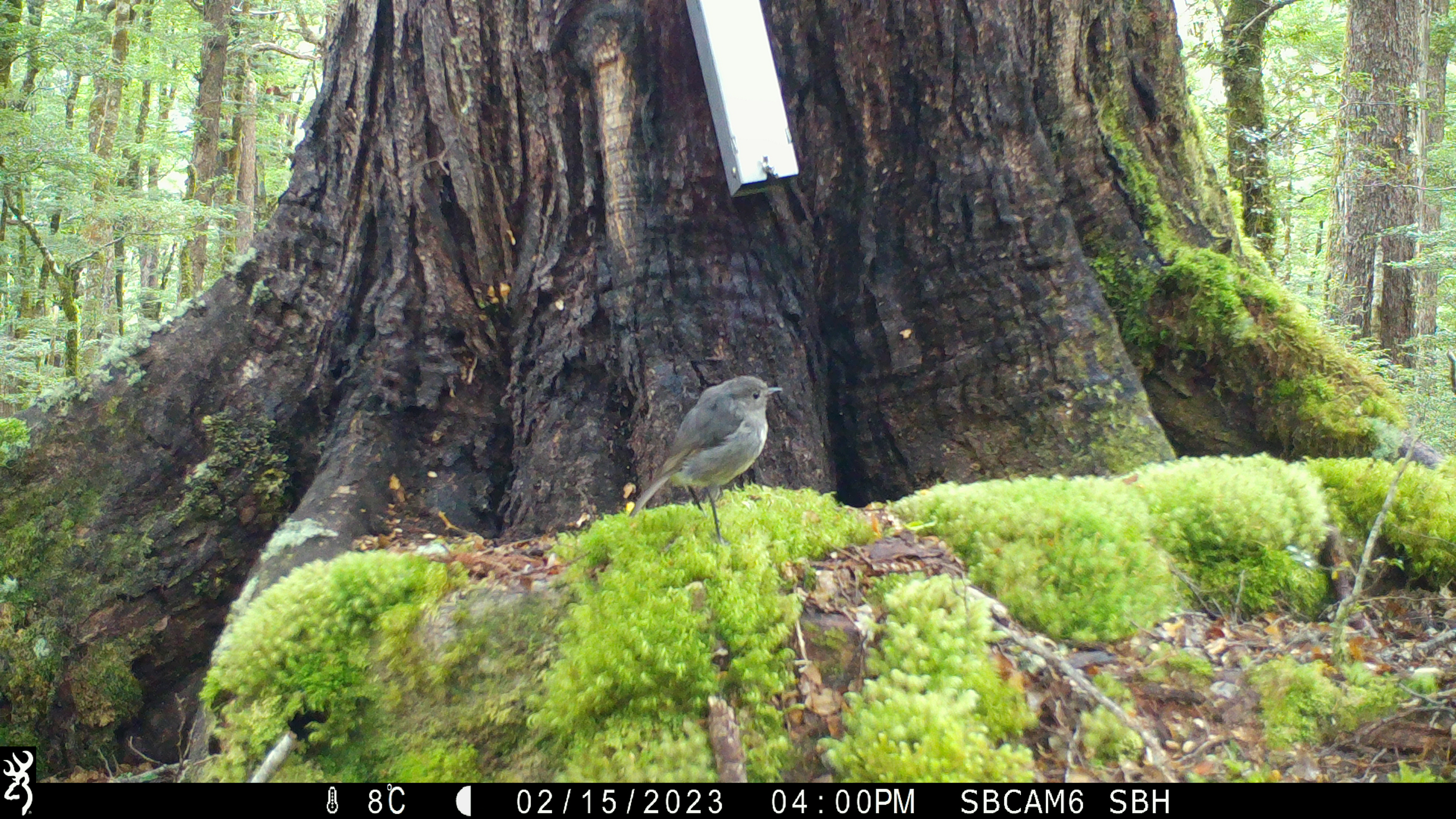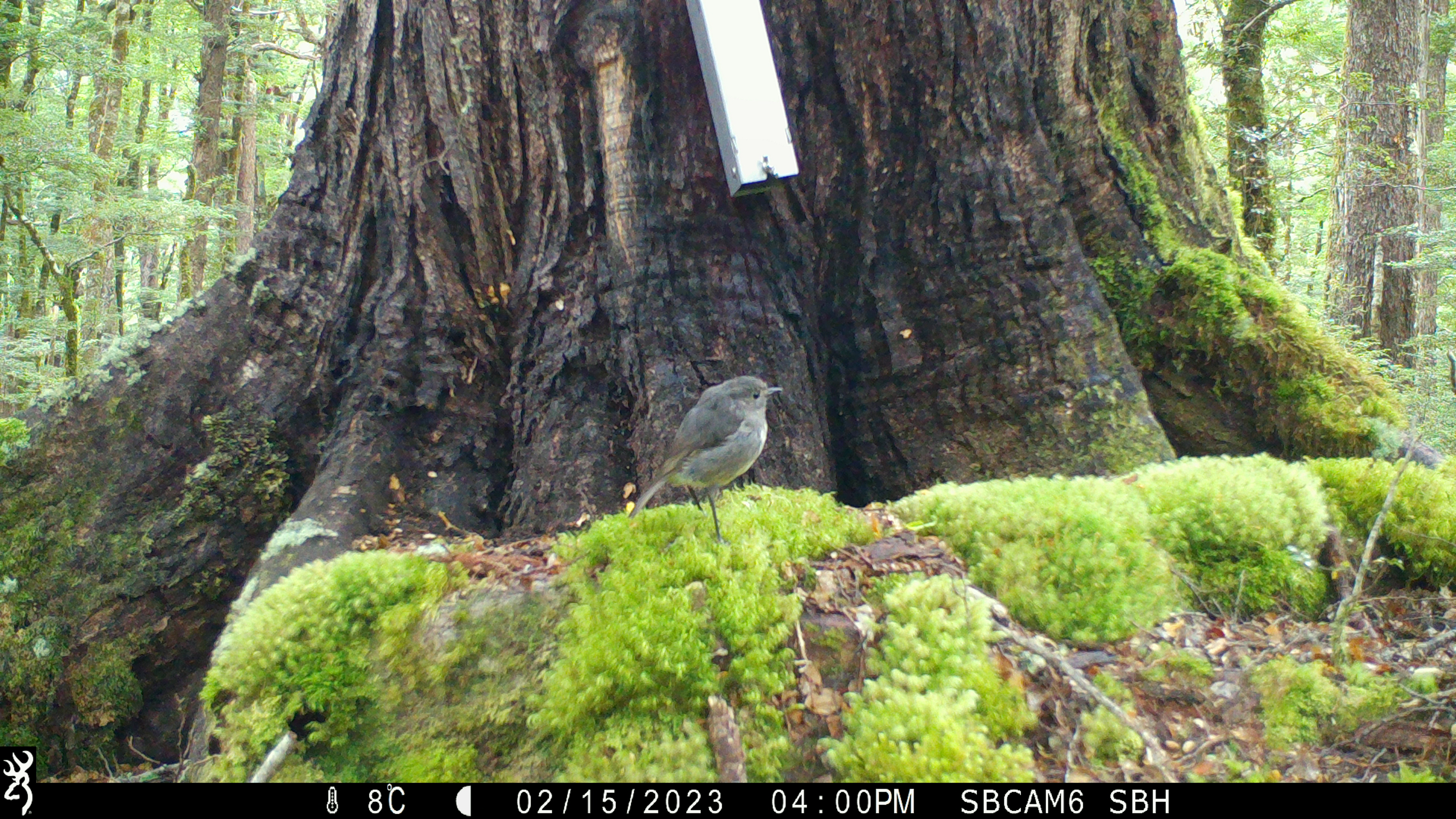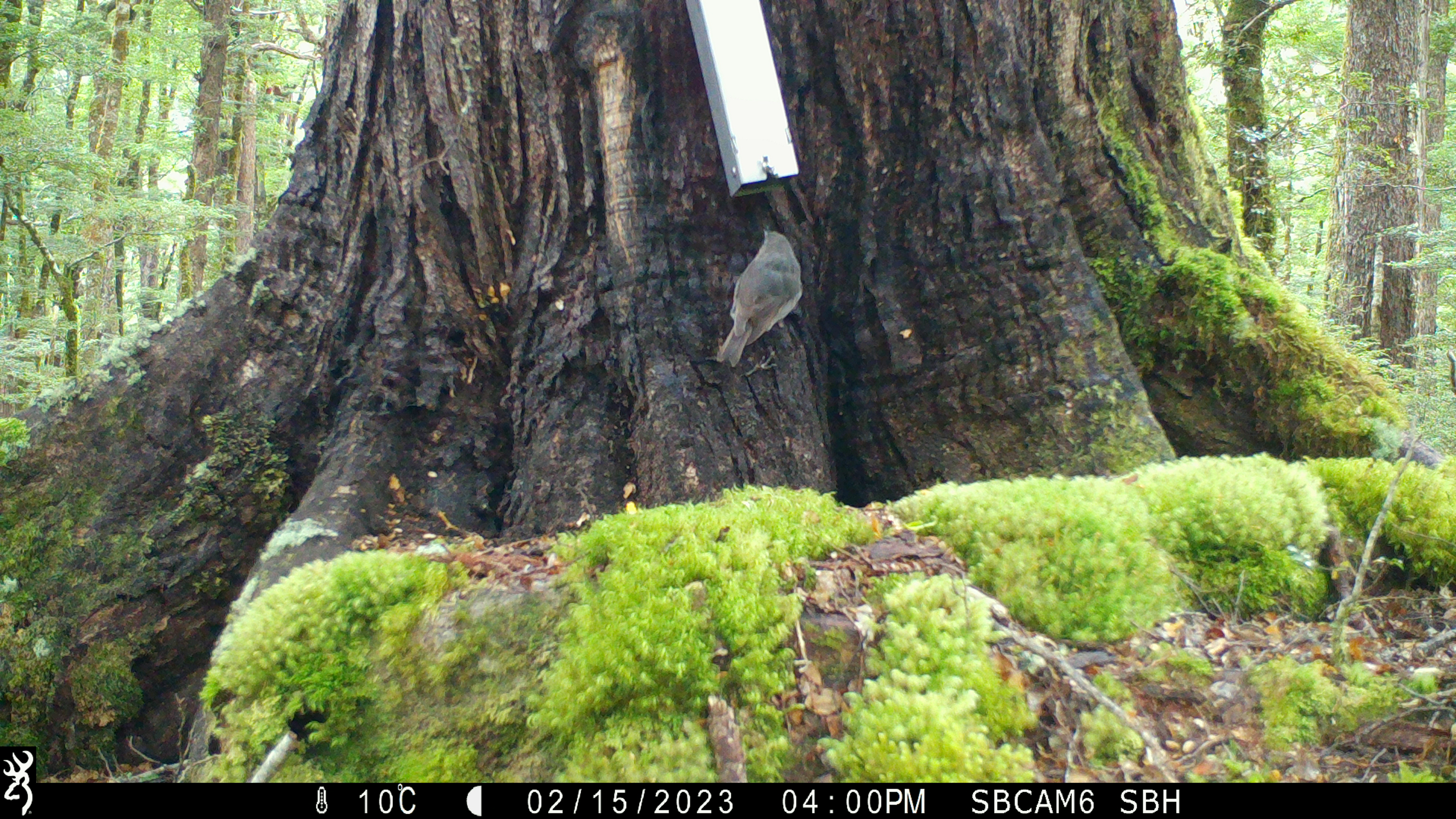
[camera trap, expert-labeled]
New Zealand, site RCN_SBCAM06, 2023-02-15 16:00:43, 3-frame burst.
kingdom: Animalia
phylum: Chordata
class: Aves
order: Passeriformes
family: Petroicidae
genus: Petroica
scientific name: Petroica australis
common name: new zealand robin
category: robin